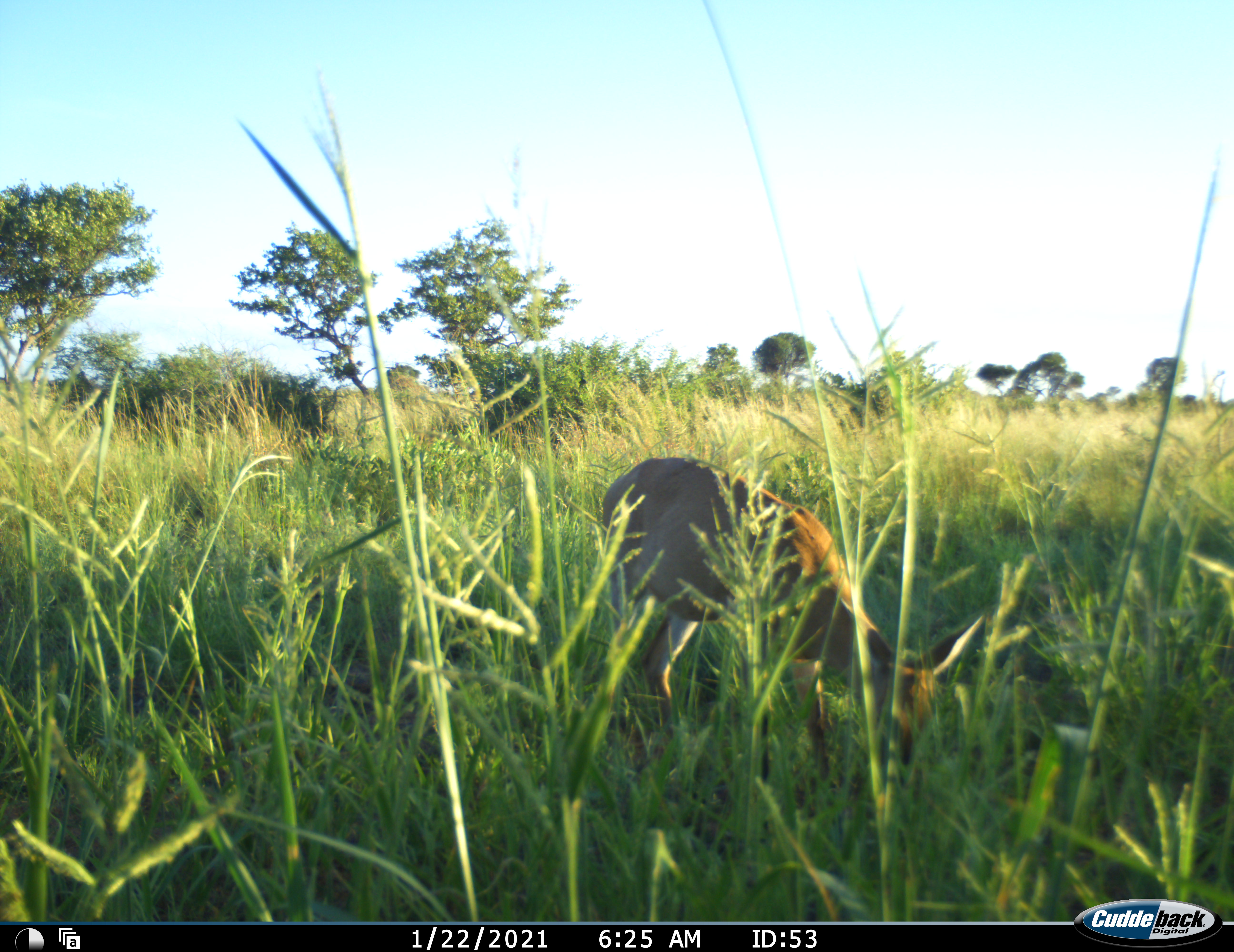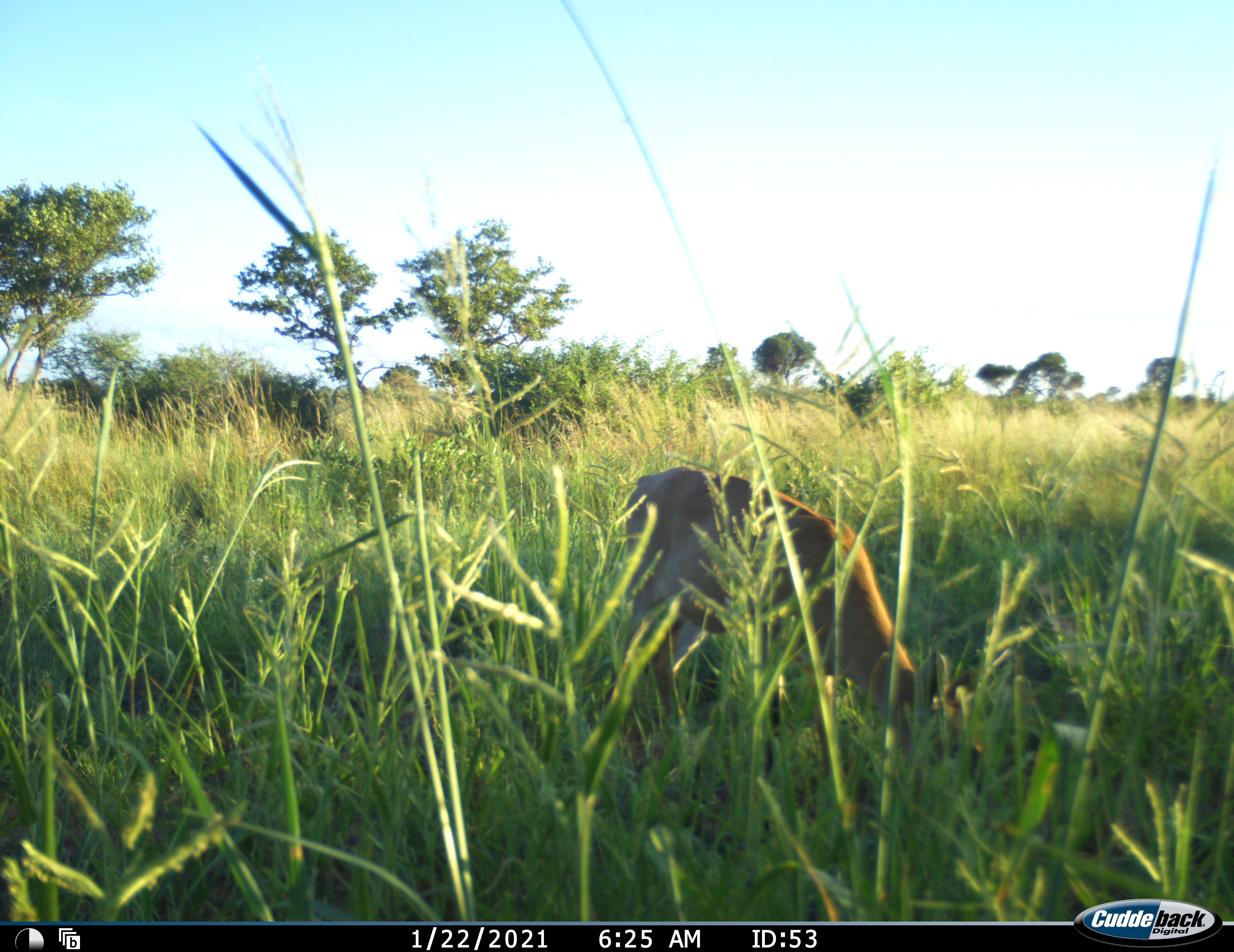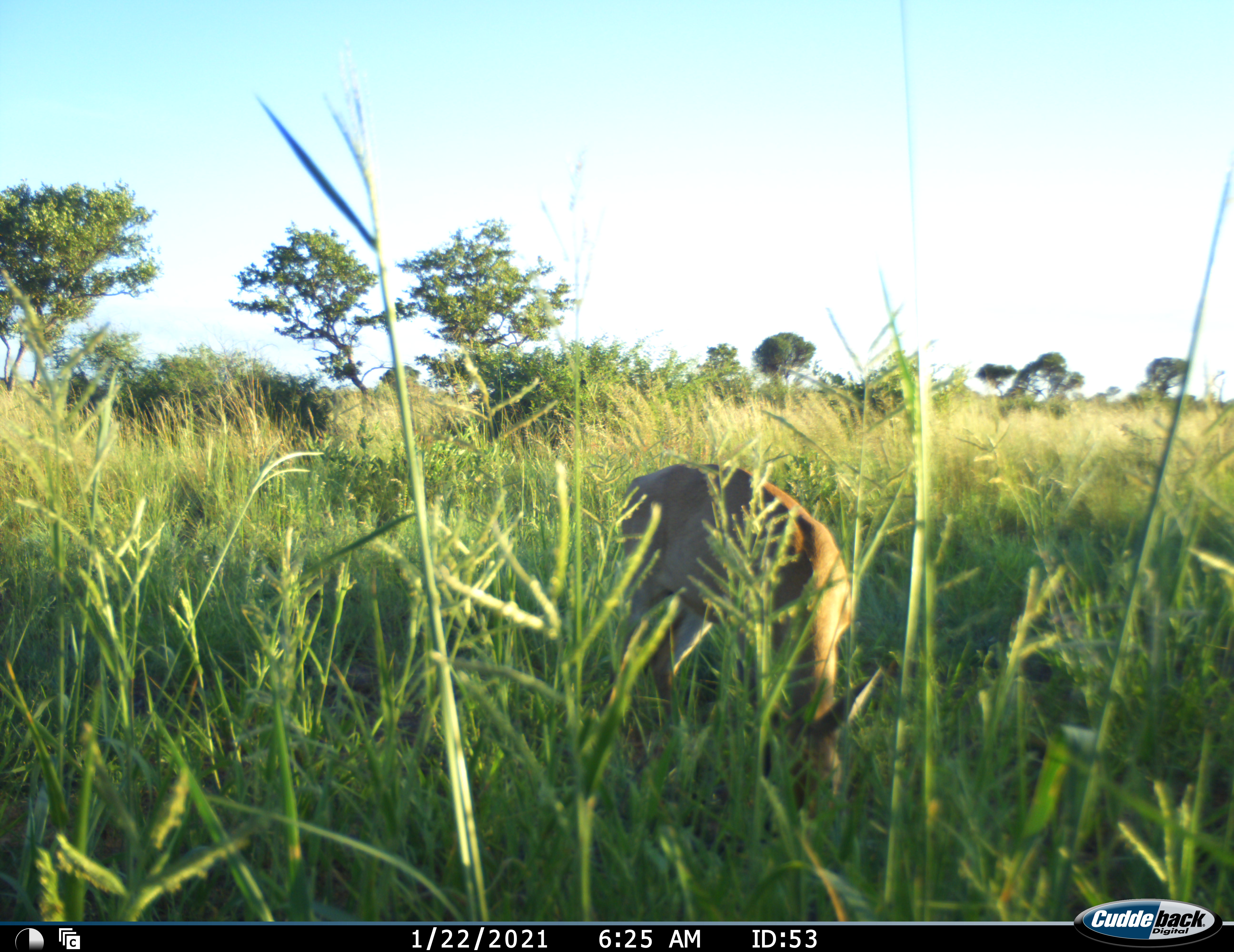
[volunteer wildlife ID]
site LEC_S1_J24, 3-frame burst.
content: unidentified animal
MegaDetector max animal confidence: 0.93